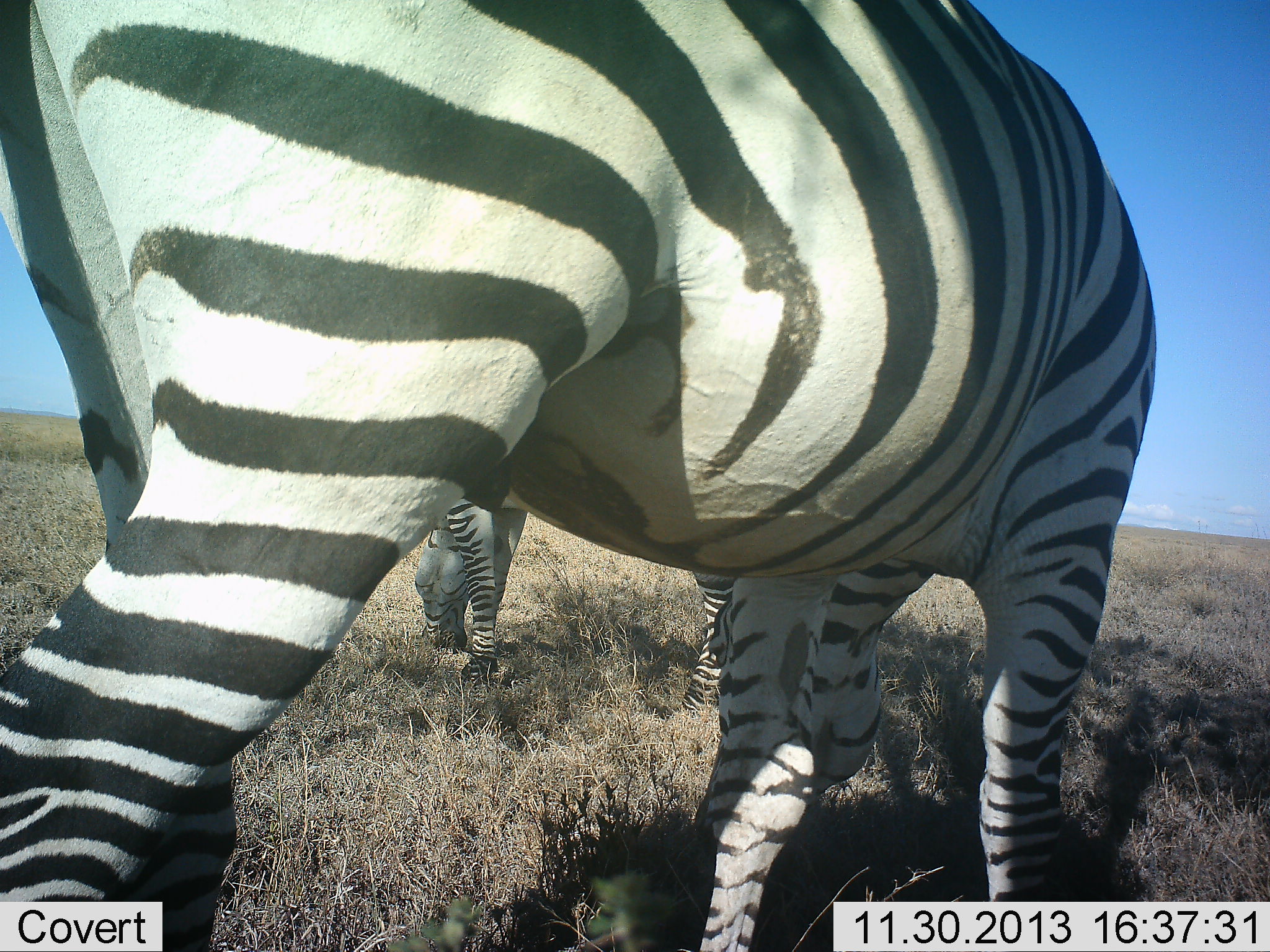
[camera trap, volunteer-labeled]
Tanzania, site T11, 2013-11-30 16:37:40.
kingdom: Animalia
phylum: Chordata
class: Mammalia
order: Perissodactyla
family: Equidae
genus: Equus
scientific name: Equus quagga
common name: plains zebra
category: zebra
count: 2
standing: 34%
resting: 0%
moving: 4%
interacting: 2%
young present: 2%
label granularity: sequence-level